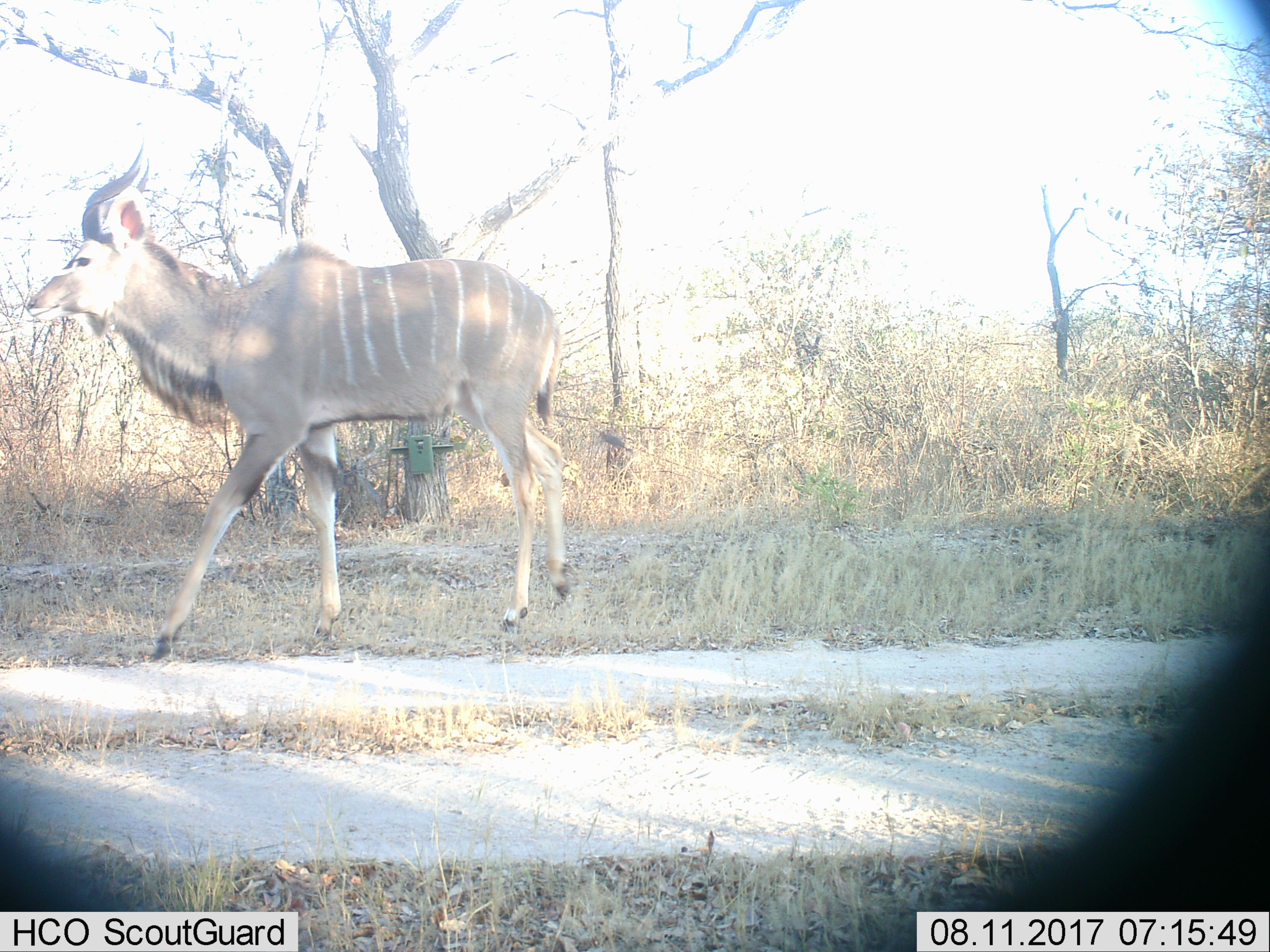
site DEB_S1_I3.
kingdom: Animalia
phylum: Chordata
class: Mammalia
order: Artiodactyla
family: Bovidae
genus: Tragelaphus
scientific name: Tragelaphus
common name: kudu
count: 1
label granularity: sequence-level